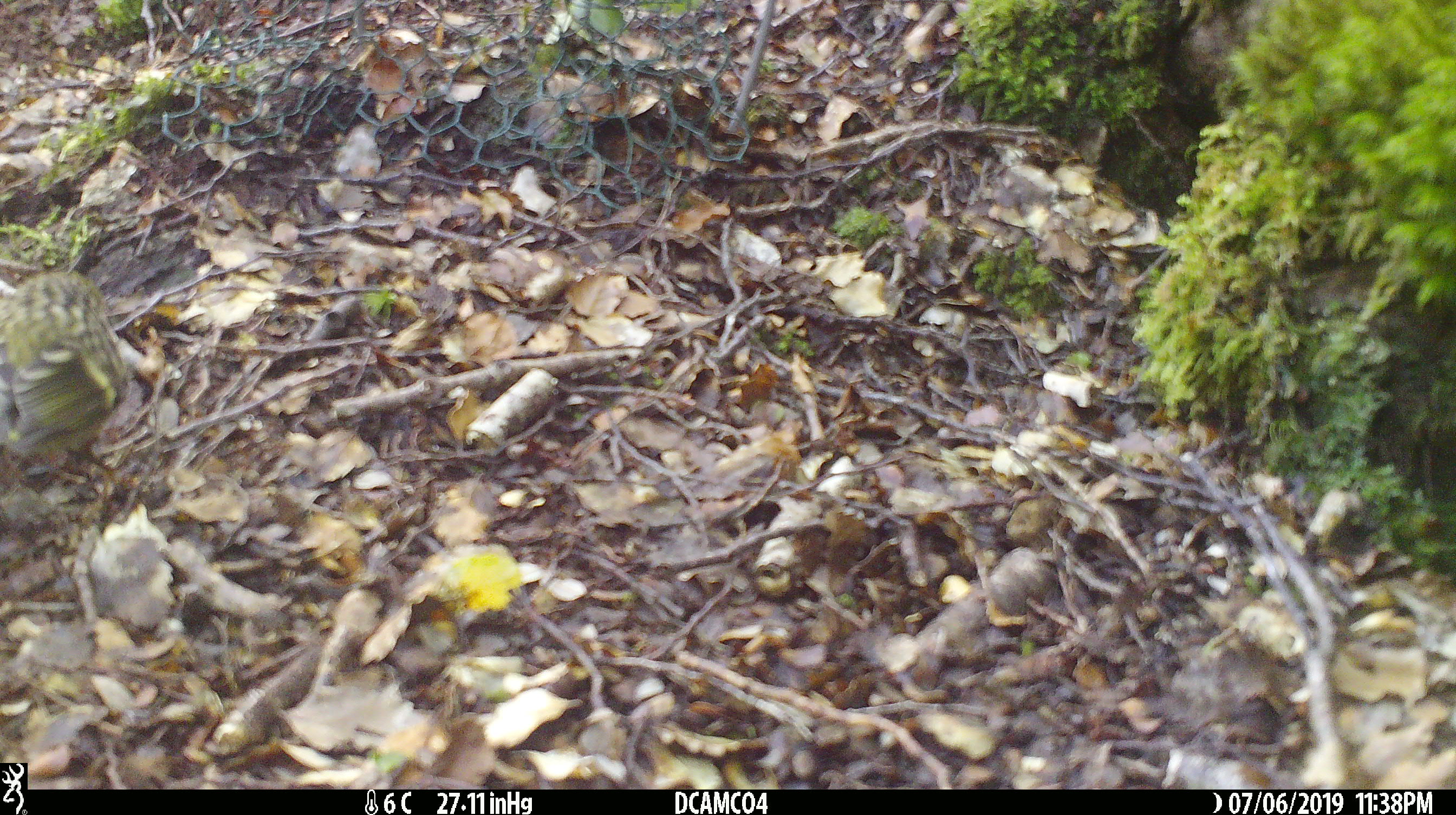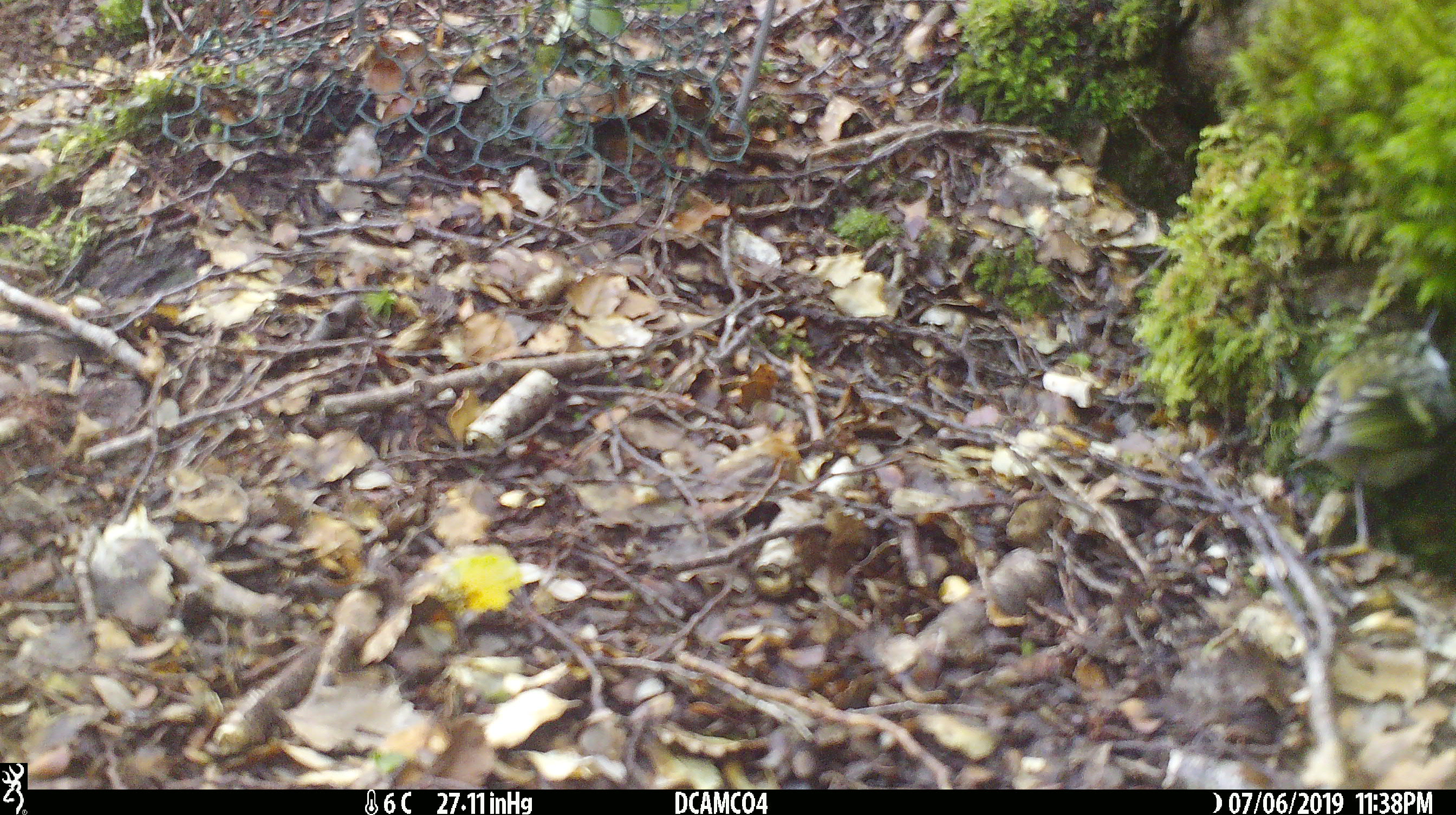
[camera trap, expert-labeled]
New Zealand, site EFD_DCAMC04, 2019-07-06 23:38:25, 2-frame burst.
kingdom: Animalia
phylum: Chordata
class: Aves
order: Passeriformes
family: Acanthisittidae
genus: Acanthisitta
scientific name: Acanthisitta chloris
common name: rifleman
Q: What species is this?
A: Rifleman (Acanthisitta chloris).